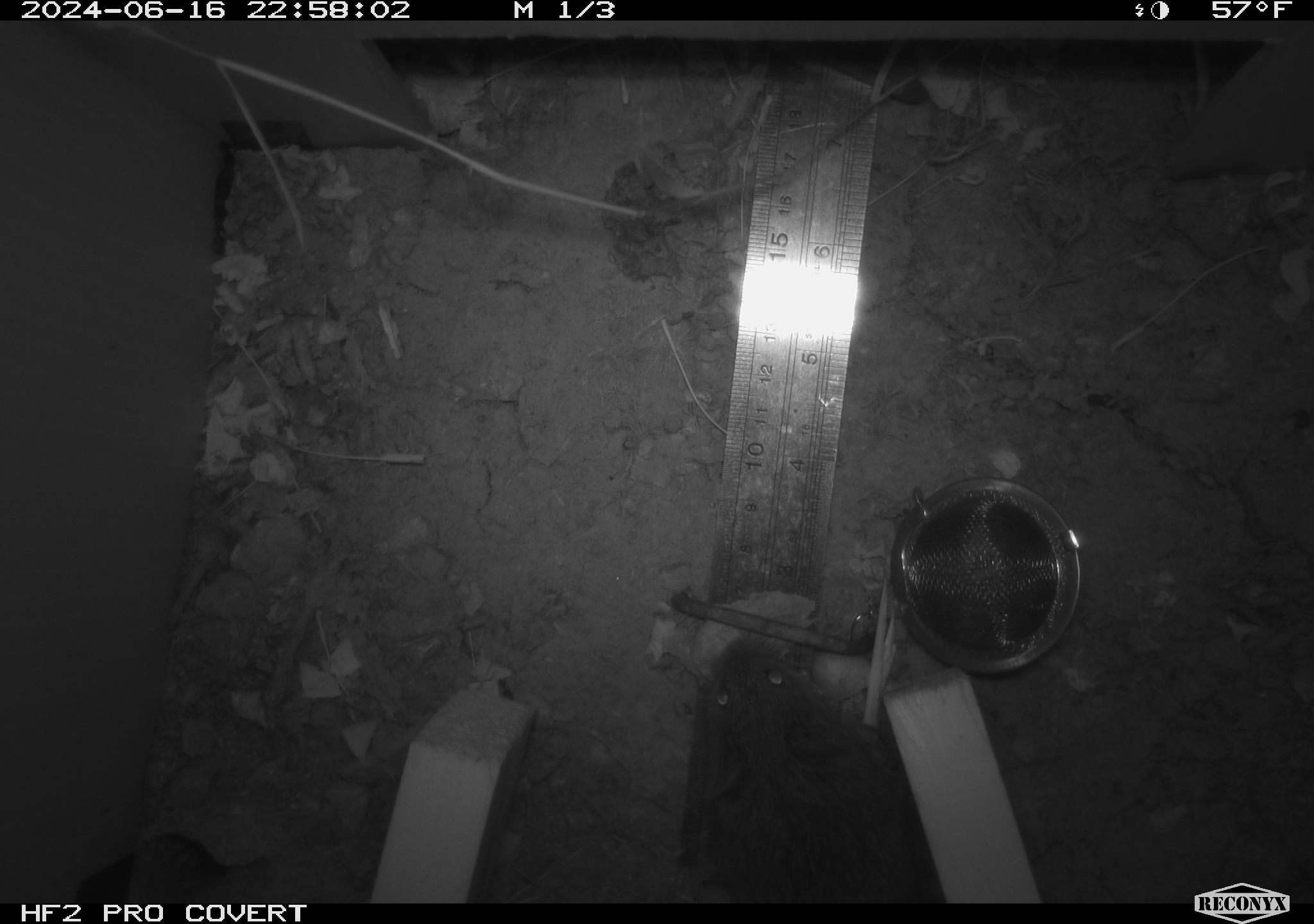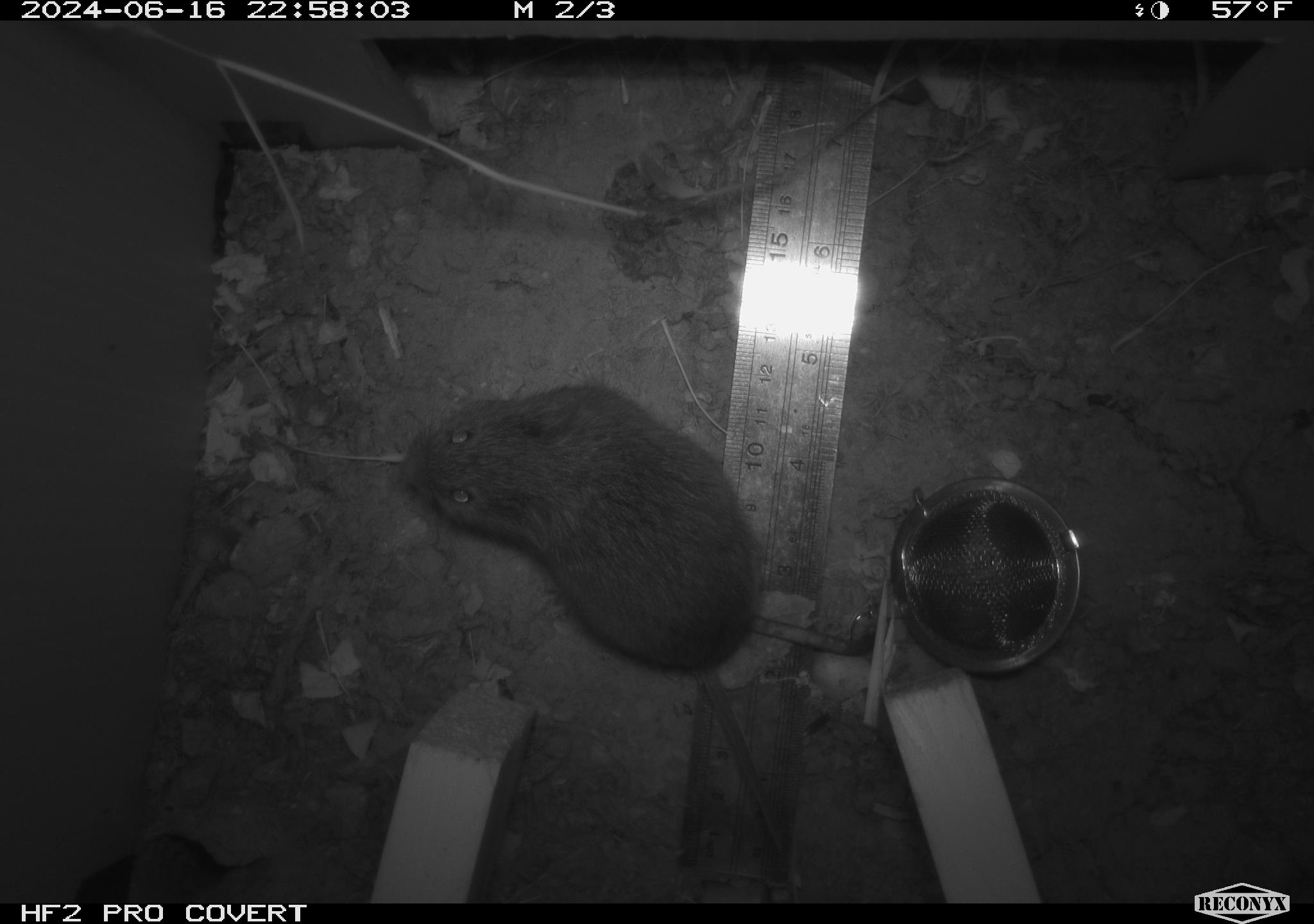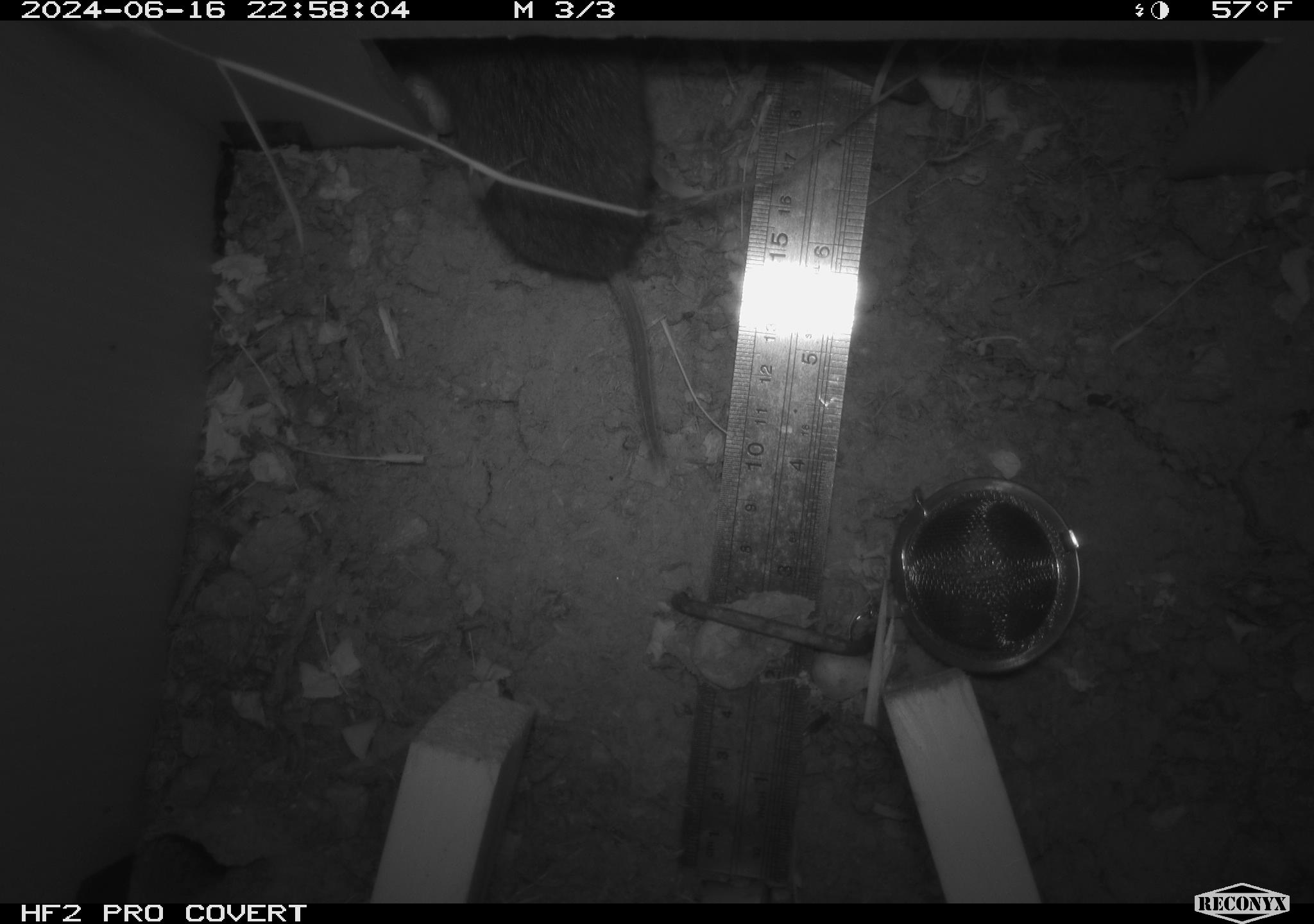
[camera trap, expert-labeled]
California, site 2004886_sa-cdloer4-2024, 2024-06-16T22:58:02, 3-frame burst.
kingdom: Animalia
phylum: Chordata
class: Mammalia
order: Rodentia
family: Cricetidae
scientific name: Arvicolinae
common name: voles, lemmings, and muskrats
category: arvicolinae subfamily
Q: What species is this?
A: Arvicolinae subfamily (voles, lemmings, and muskrats) (Arvicolinae).